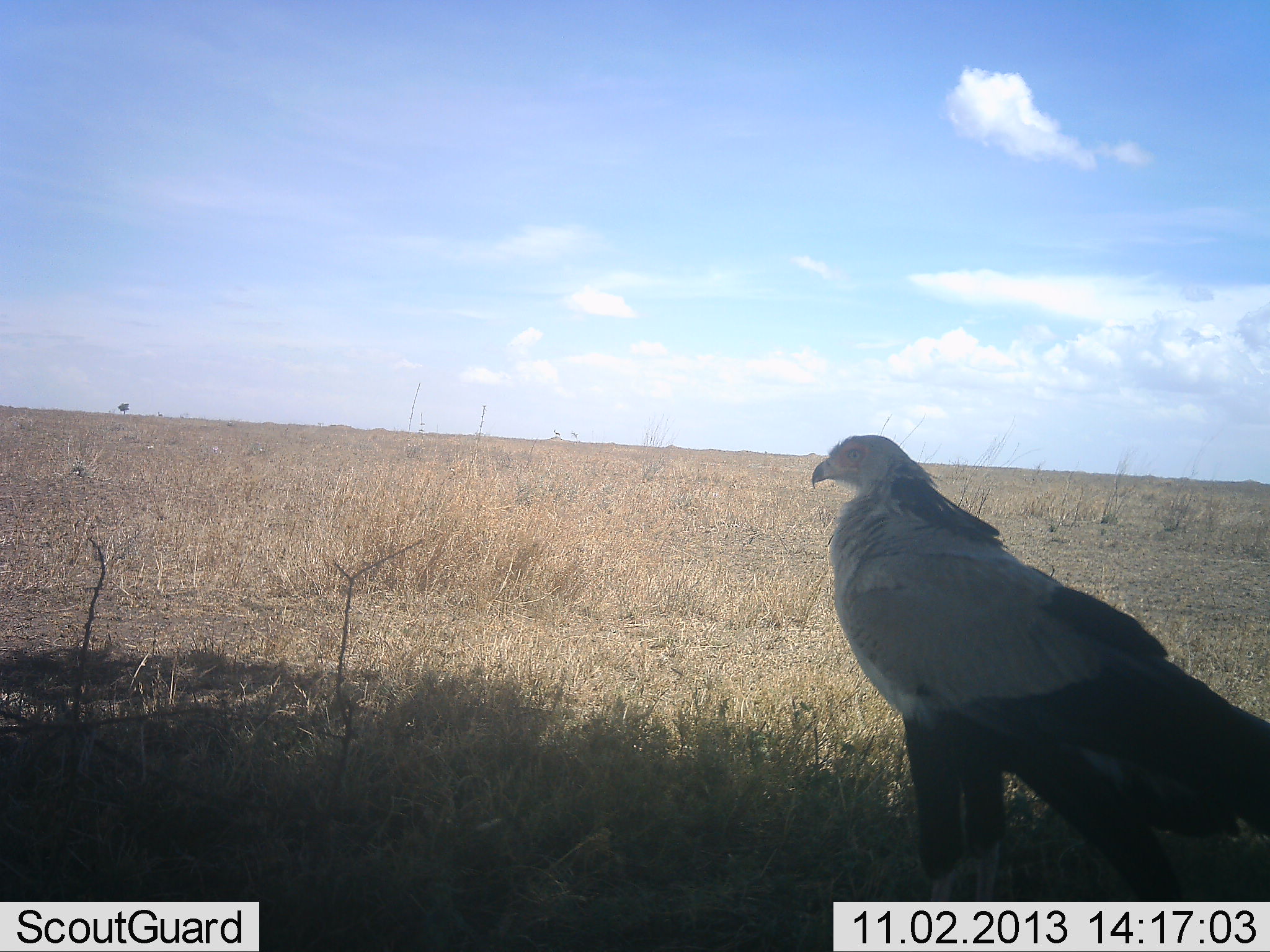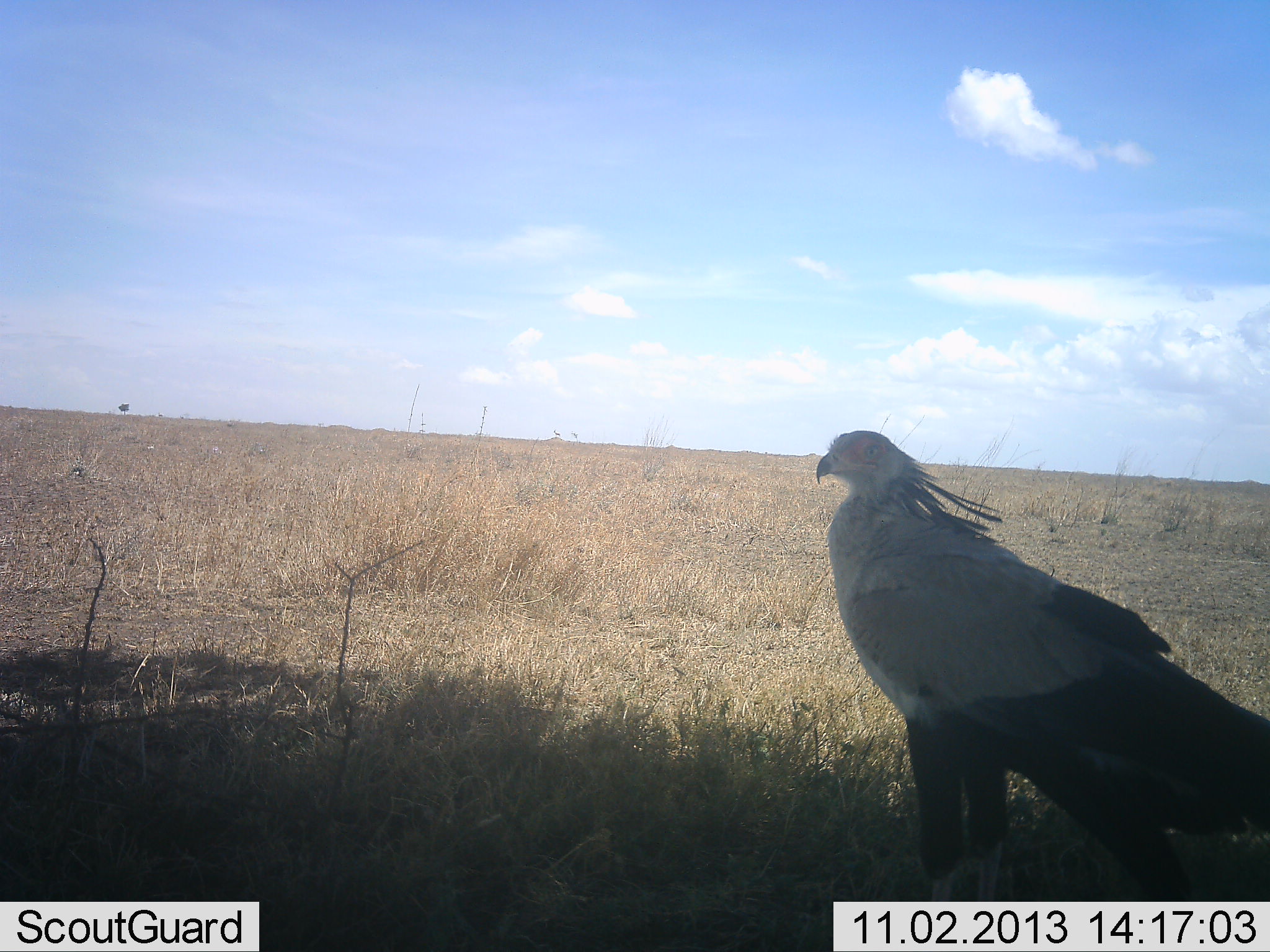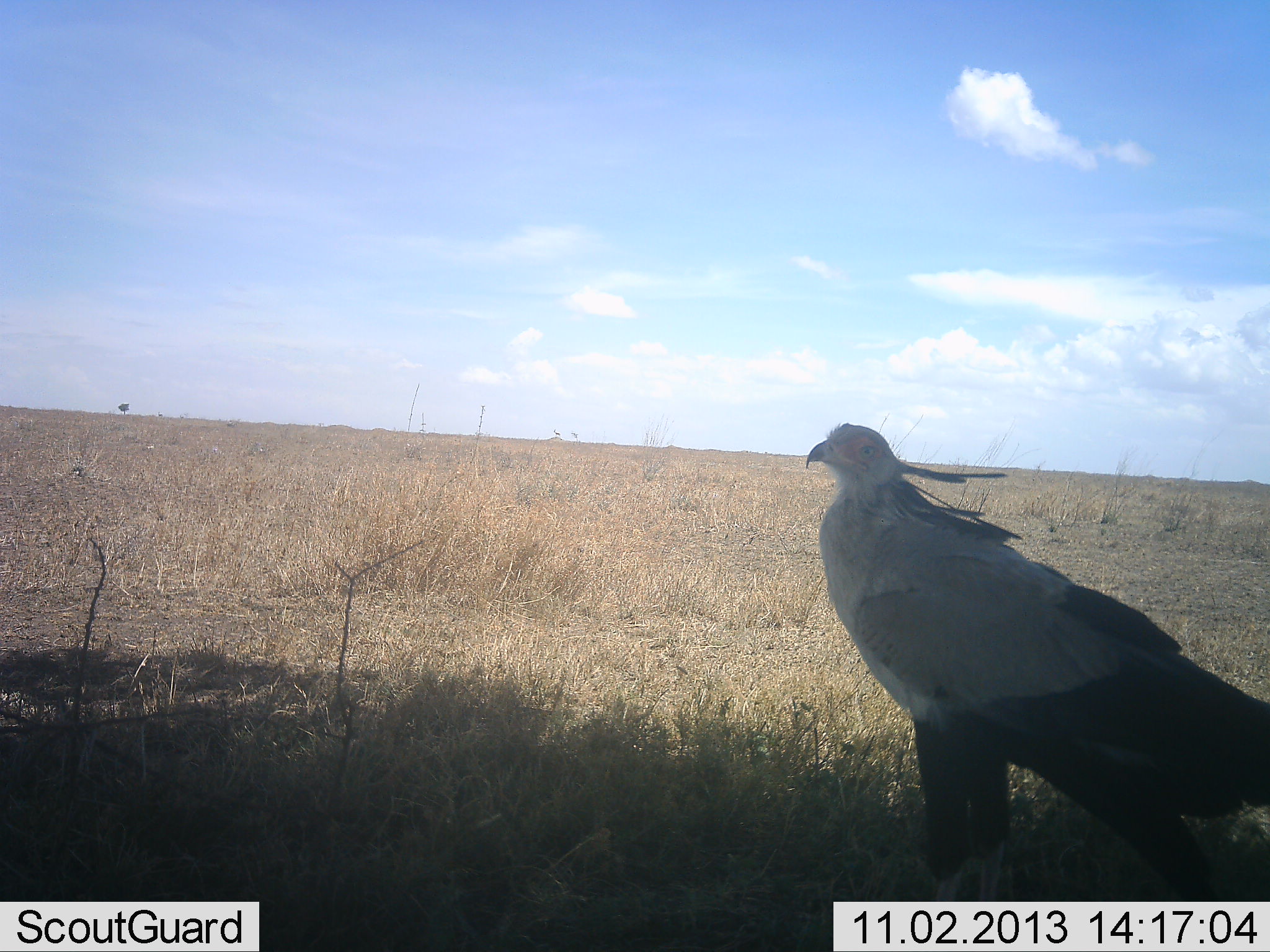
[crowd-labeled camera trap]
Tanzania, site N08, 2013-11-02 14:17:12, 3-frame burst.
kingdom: Animalia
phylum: Chordata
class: Aves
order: Accipitriformes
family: Sagittariidae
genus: Sagittarius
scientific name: Sagittarius serpentarius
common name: secretary bird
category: secretarybird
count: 1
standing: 96%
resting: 4%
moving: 0%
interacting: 0%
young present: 0%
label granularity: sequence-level